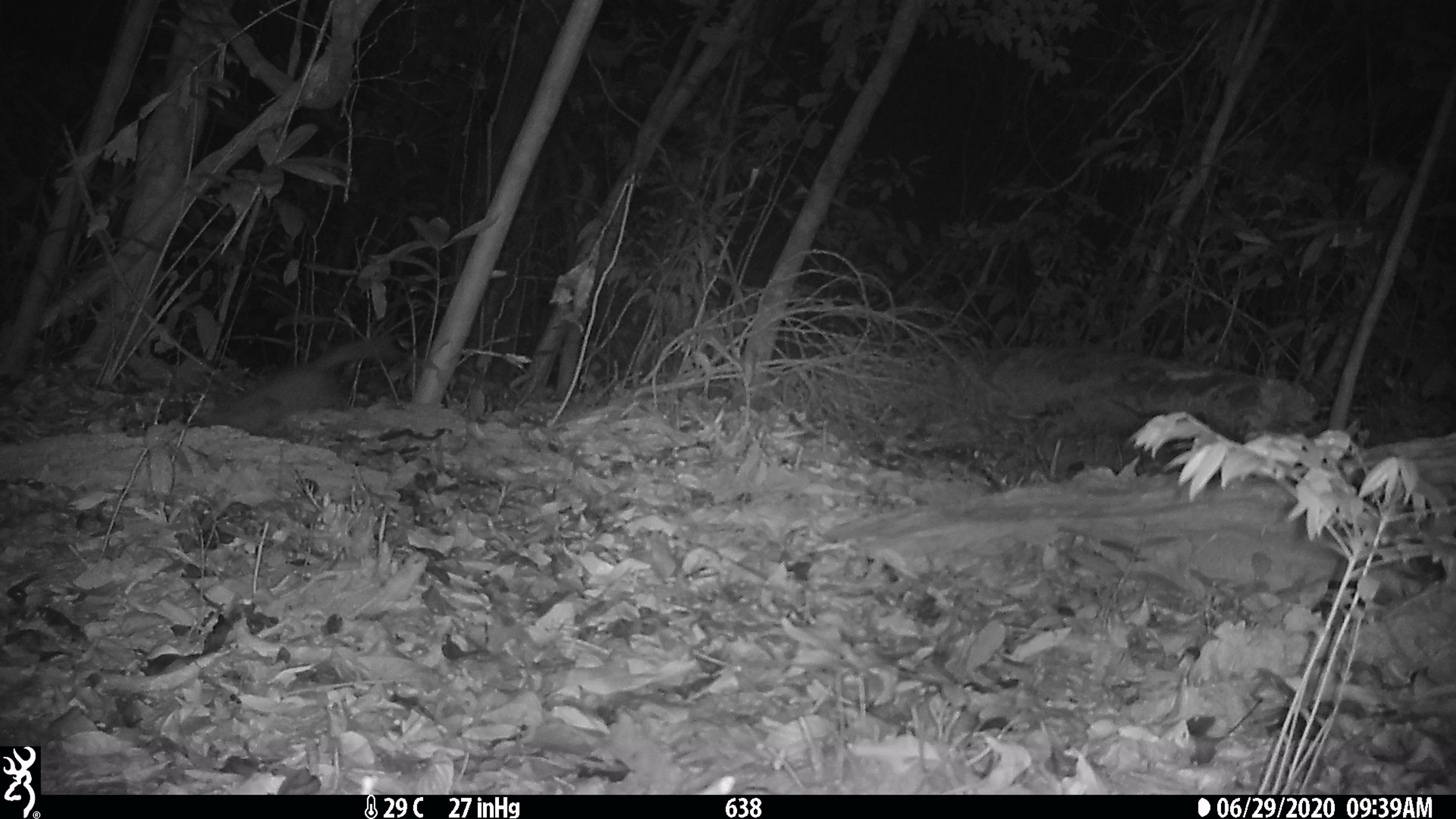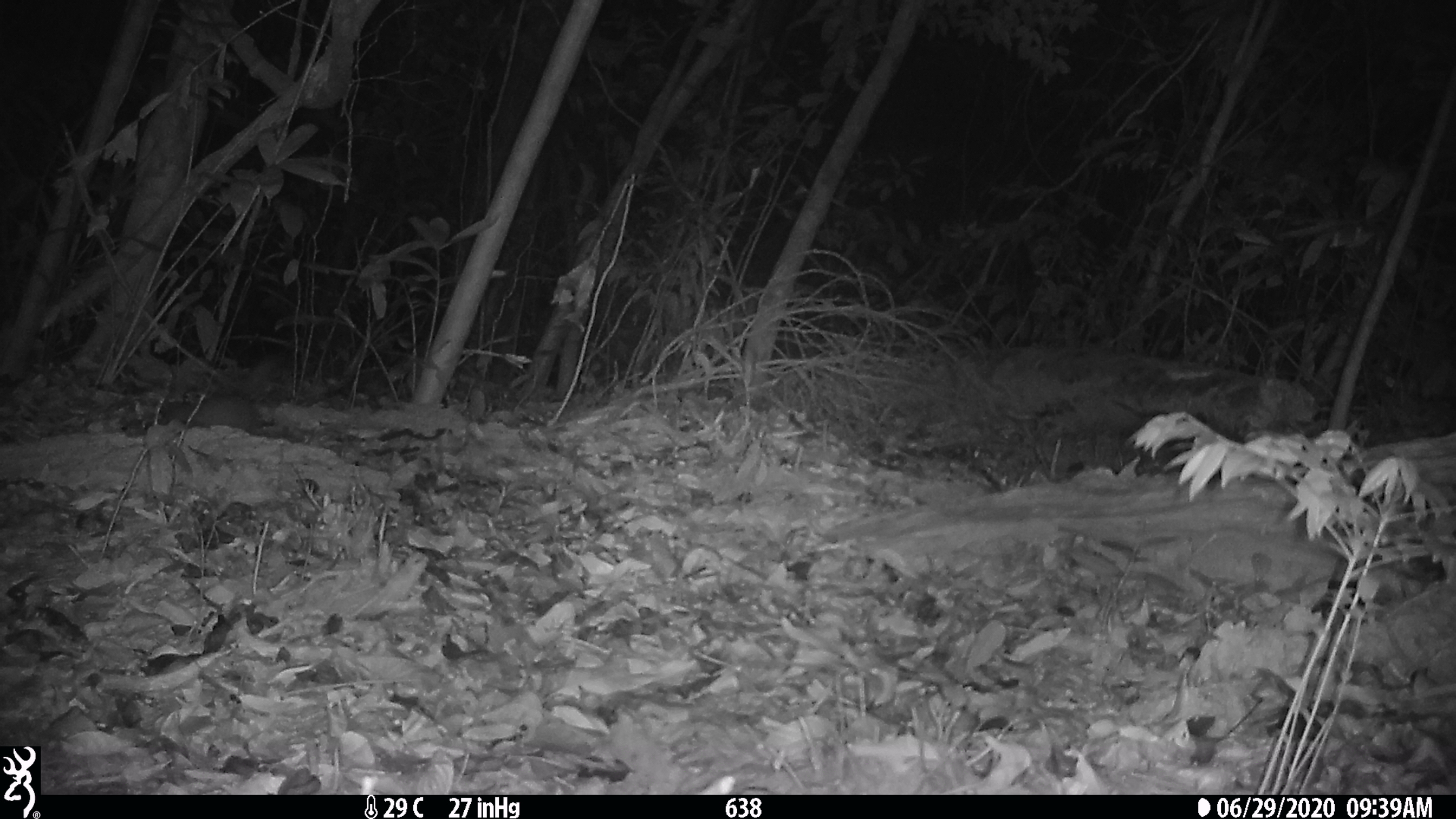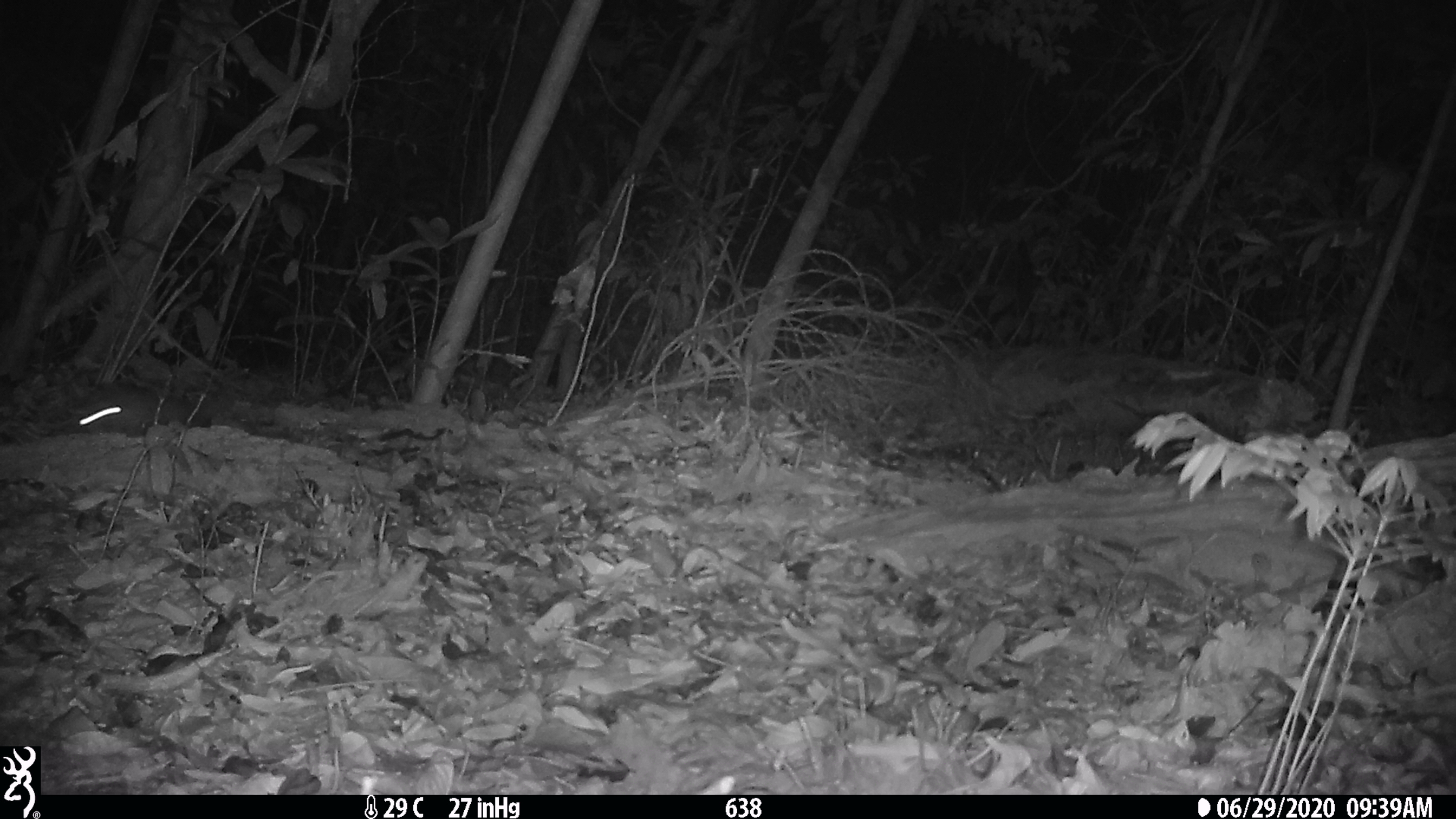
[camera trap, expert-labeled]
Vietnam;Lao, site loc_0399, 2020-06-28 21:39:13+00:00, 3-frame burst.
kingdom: Animalia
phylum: Chordata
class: Mammalia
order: Carnivora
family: Mustelidae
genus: Melogale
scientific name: Melogale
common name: ferret badger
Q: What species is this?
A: Ferret badger (Melogale).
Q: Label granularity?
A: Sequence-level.